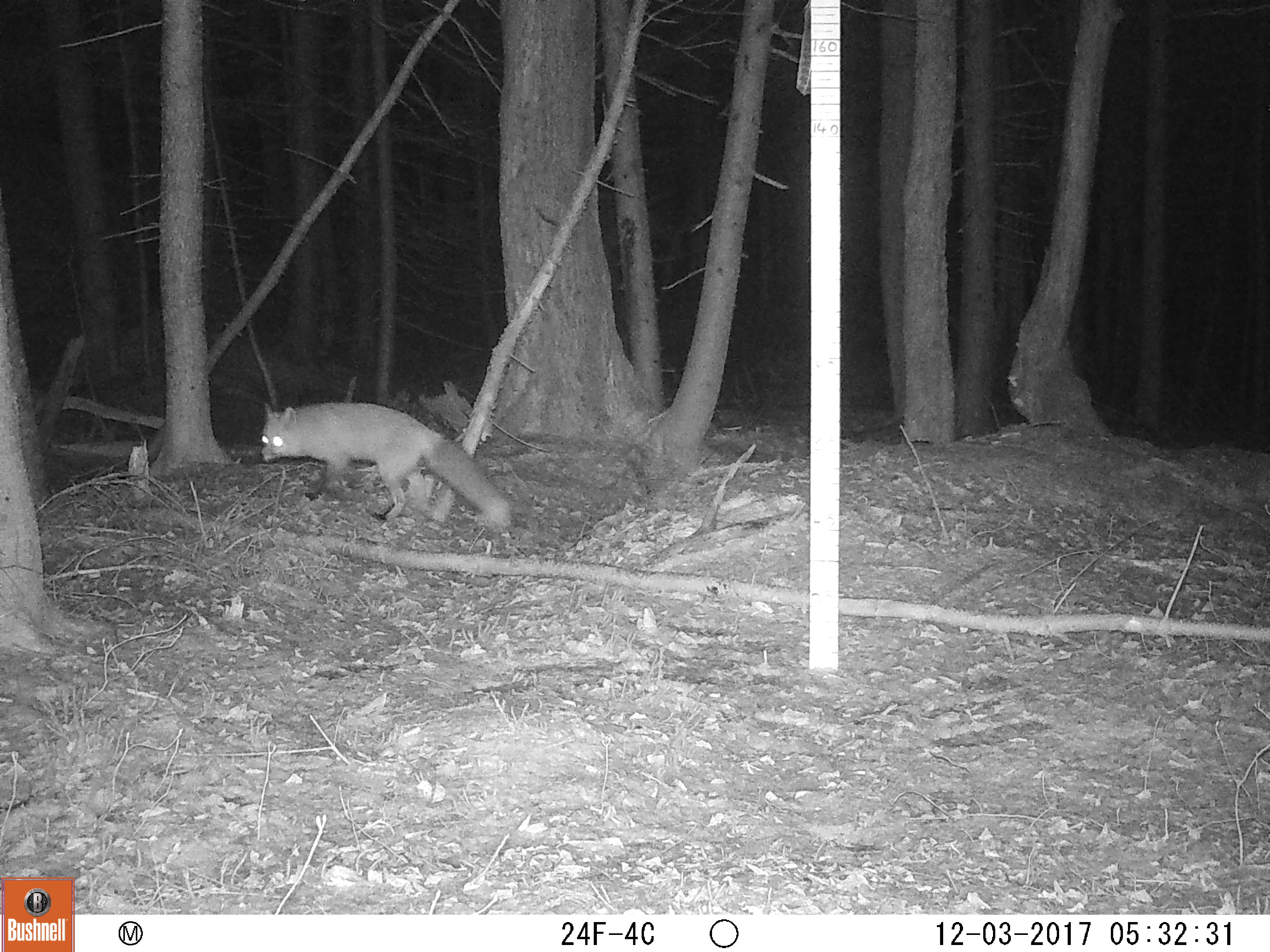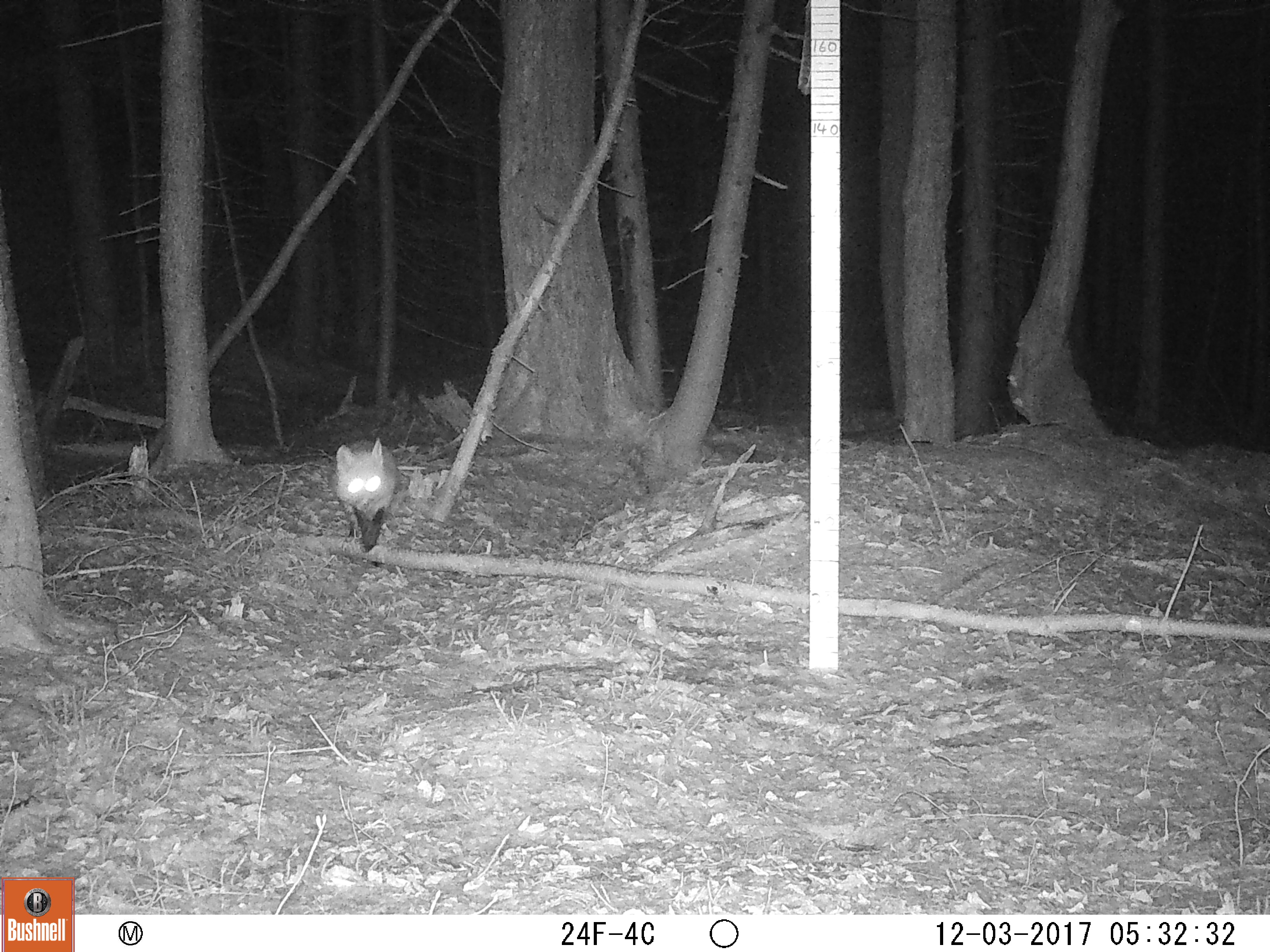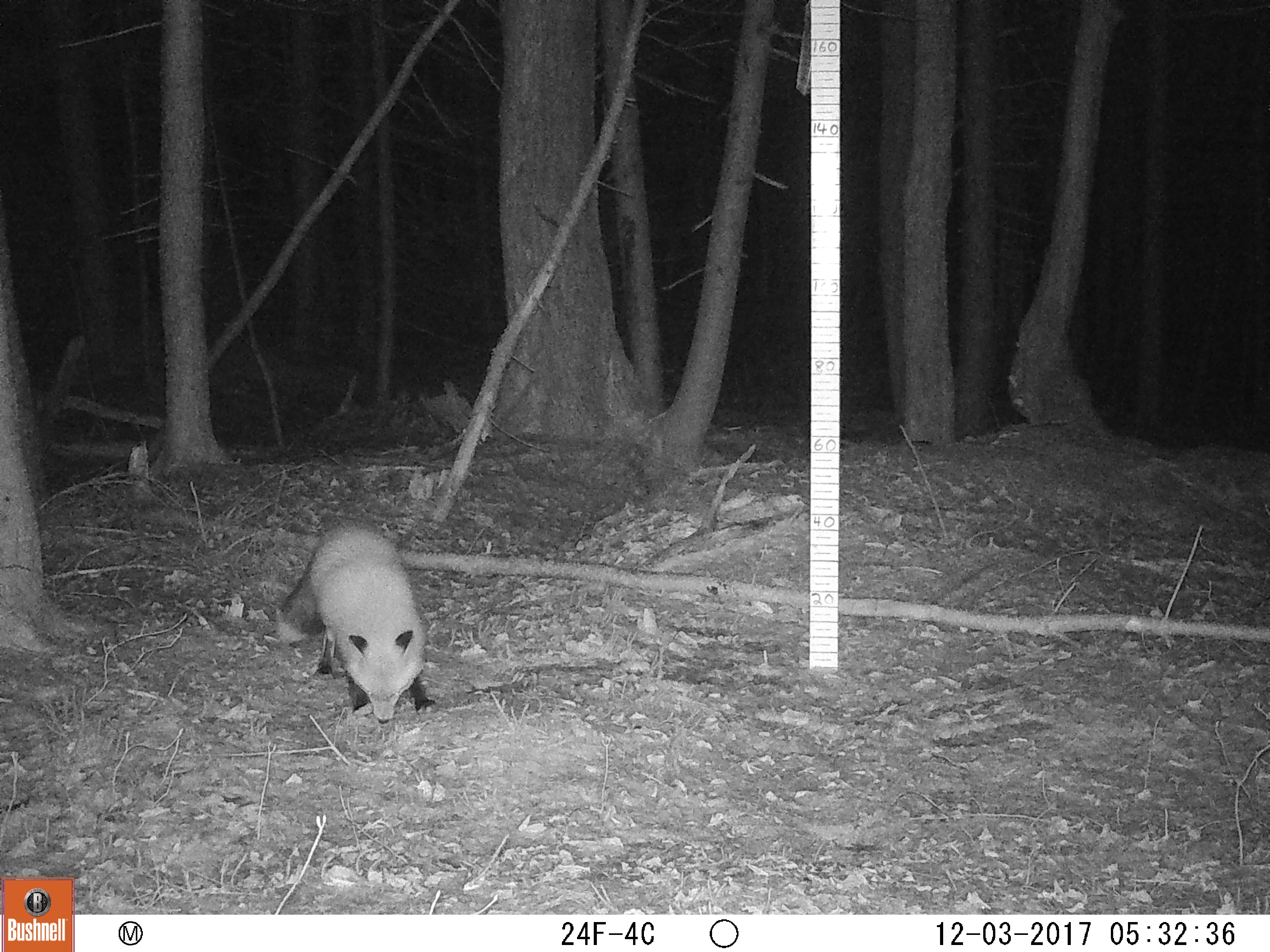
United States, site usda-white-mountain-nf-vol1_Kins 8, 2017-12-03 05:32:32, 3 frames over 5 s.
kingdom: Animalia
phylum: Chordata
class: Mammalia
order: Carnivora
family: Canidae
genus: Vulpes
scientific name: Vulpes vulpes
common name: red fox